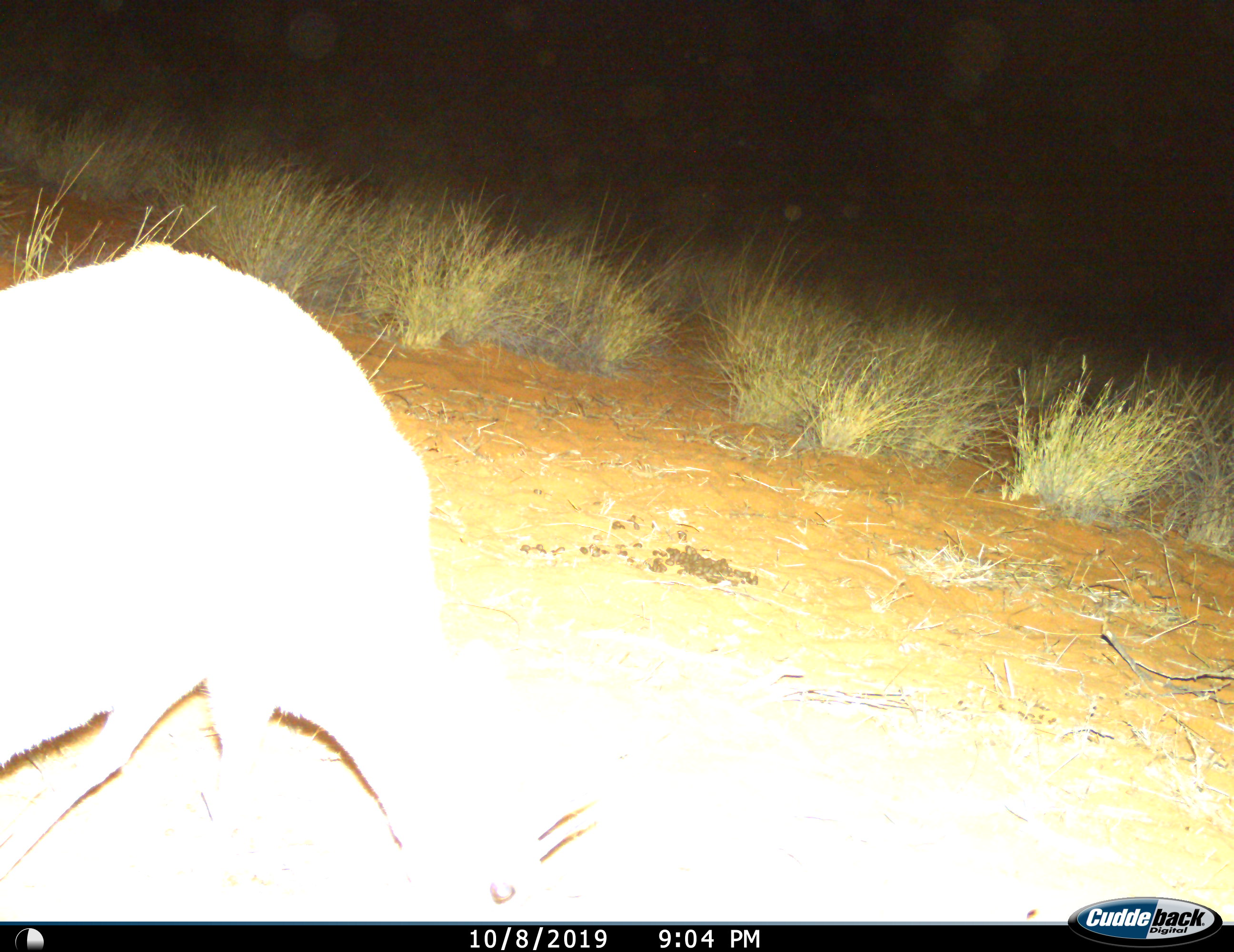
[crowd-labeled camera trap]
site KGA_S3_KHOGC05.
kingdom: Animalia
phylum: Chordata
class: Mammalia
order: Artiodactyla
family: Bovidae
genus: Sylvicapra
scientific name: Sylvicapra grimmia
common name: common duiker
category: duikercommongrey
Duikercommongrey (common duiker) (Sylvicapra grimmia), count 1. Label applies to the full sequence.